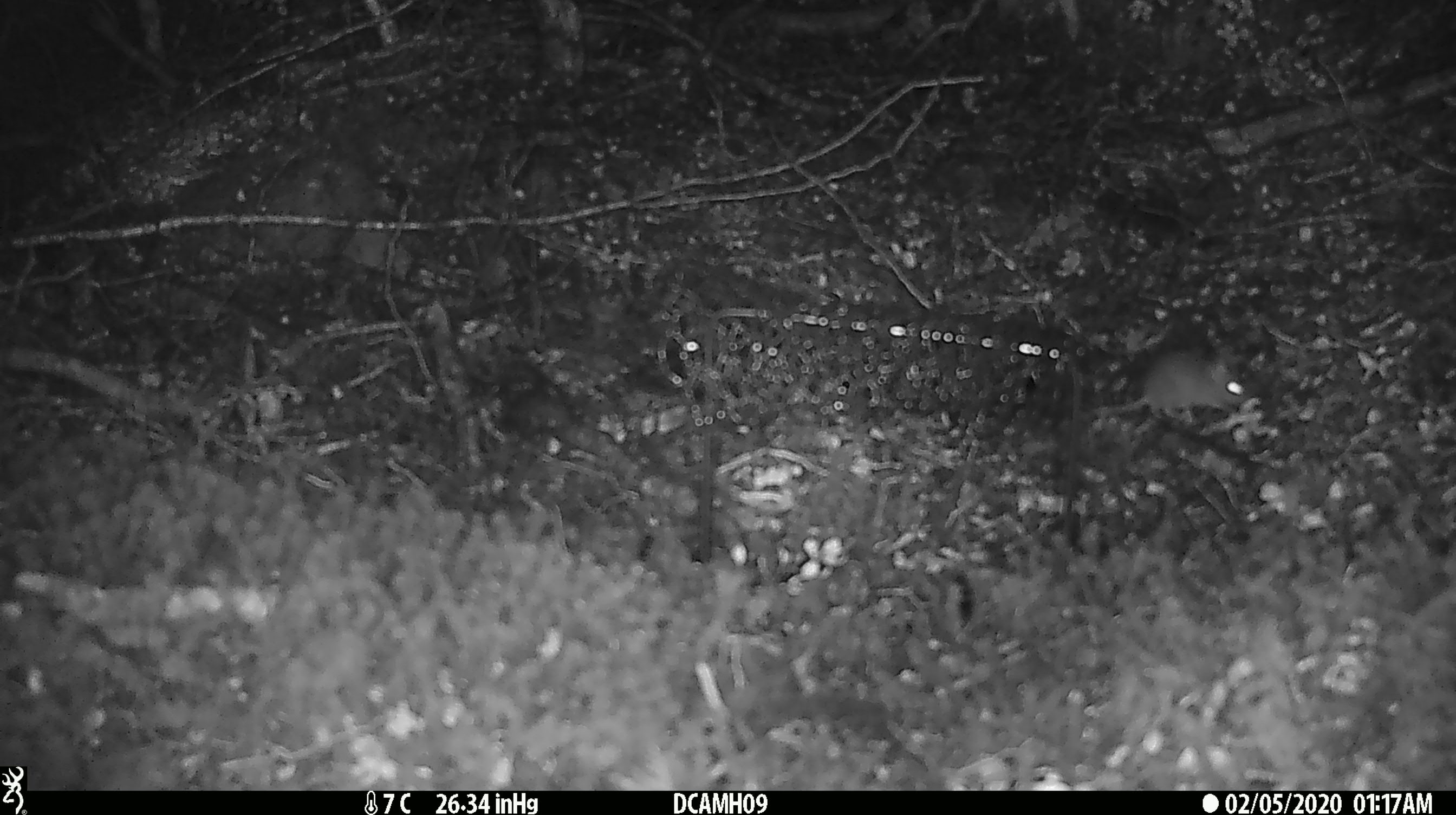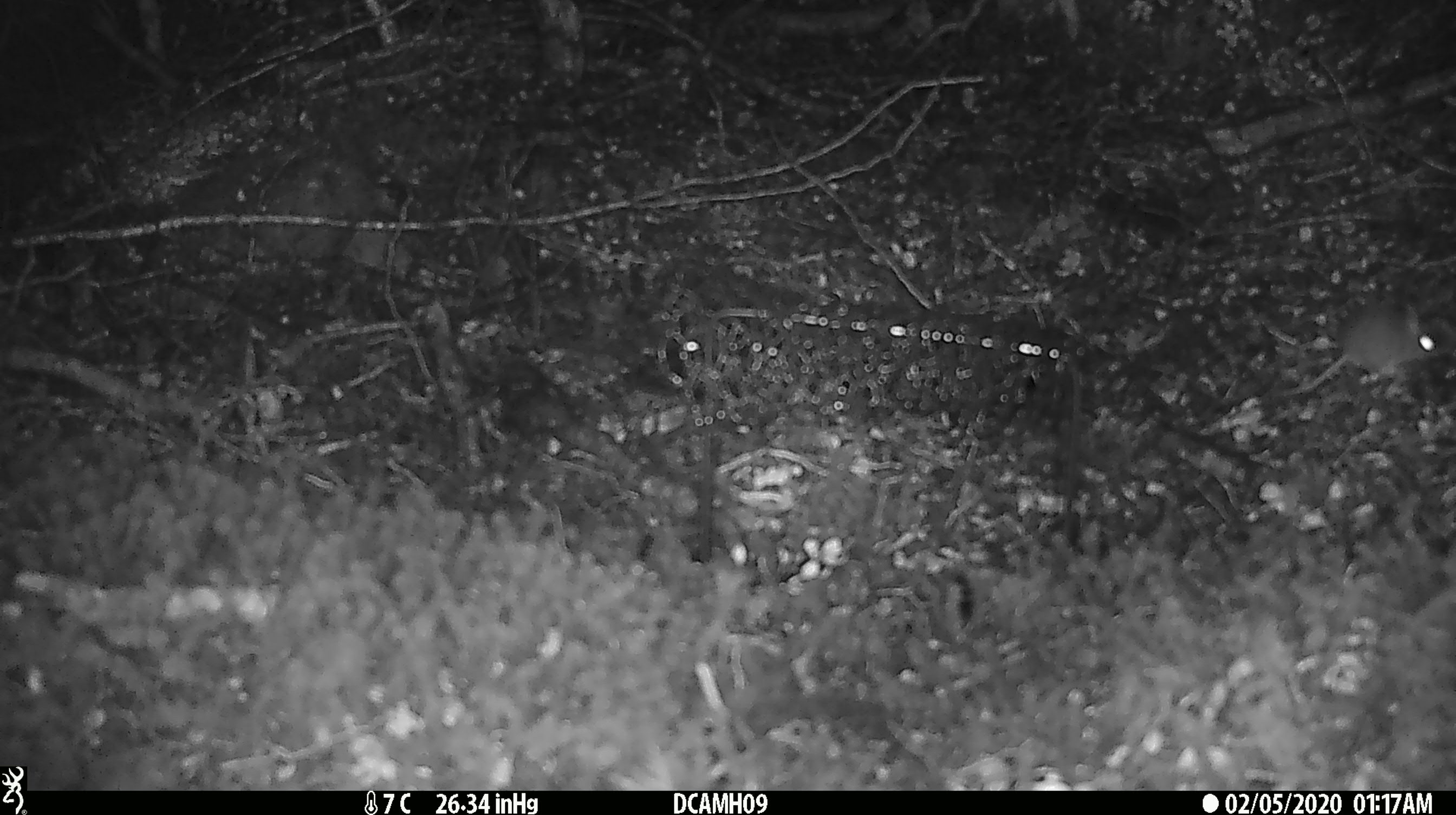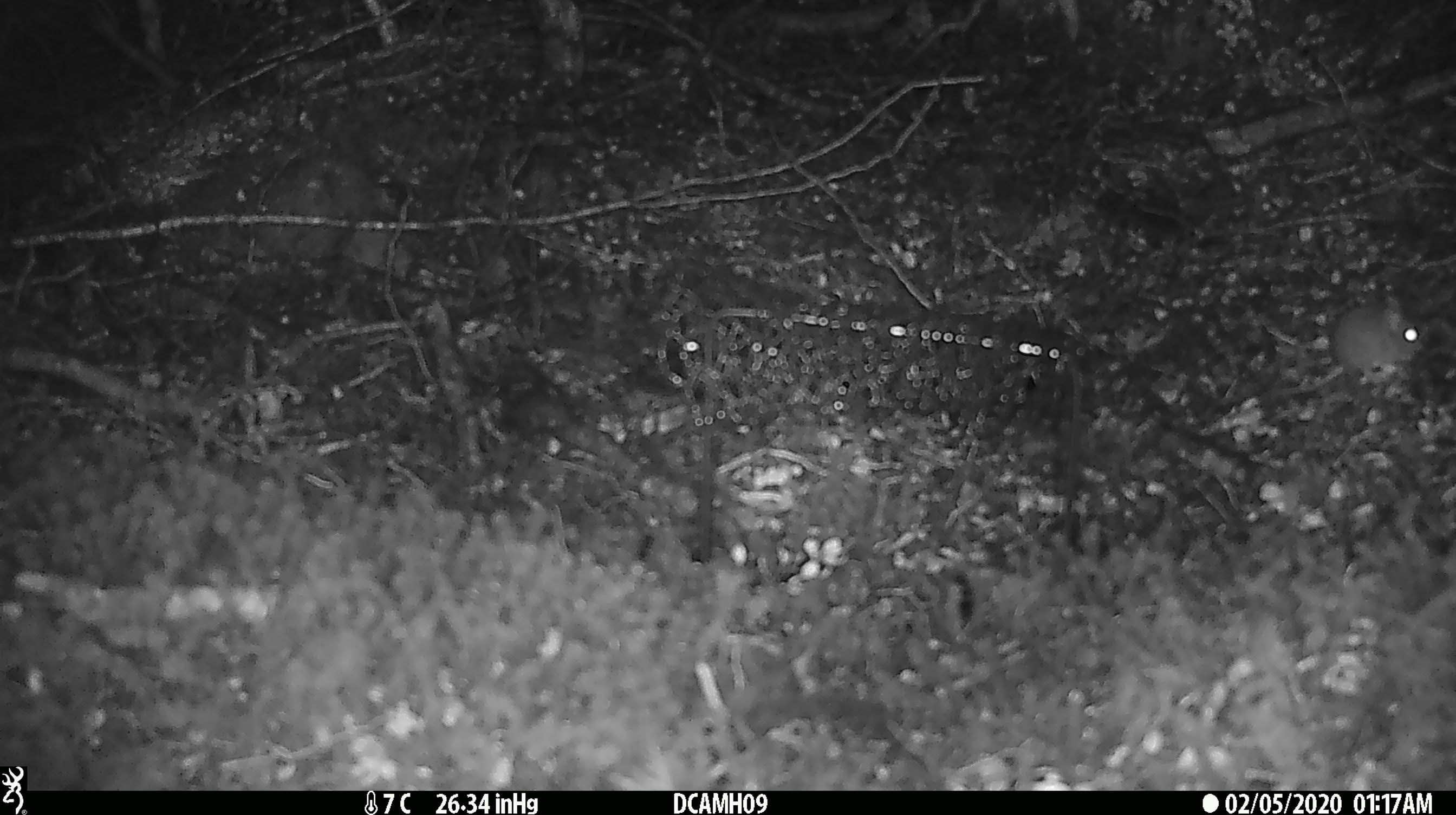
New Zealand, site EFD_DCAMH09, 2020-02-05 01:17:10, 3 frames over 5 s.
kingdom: Animalia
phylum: Chordata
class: Mammalia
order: Rodentia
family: Muridae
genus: Mus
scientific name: Mus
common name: mouse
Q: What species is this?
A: Mouse (Mus).